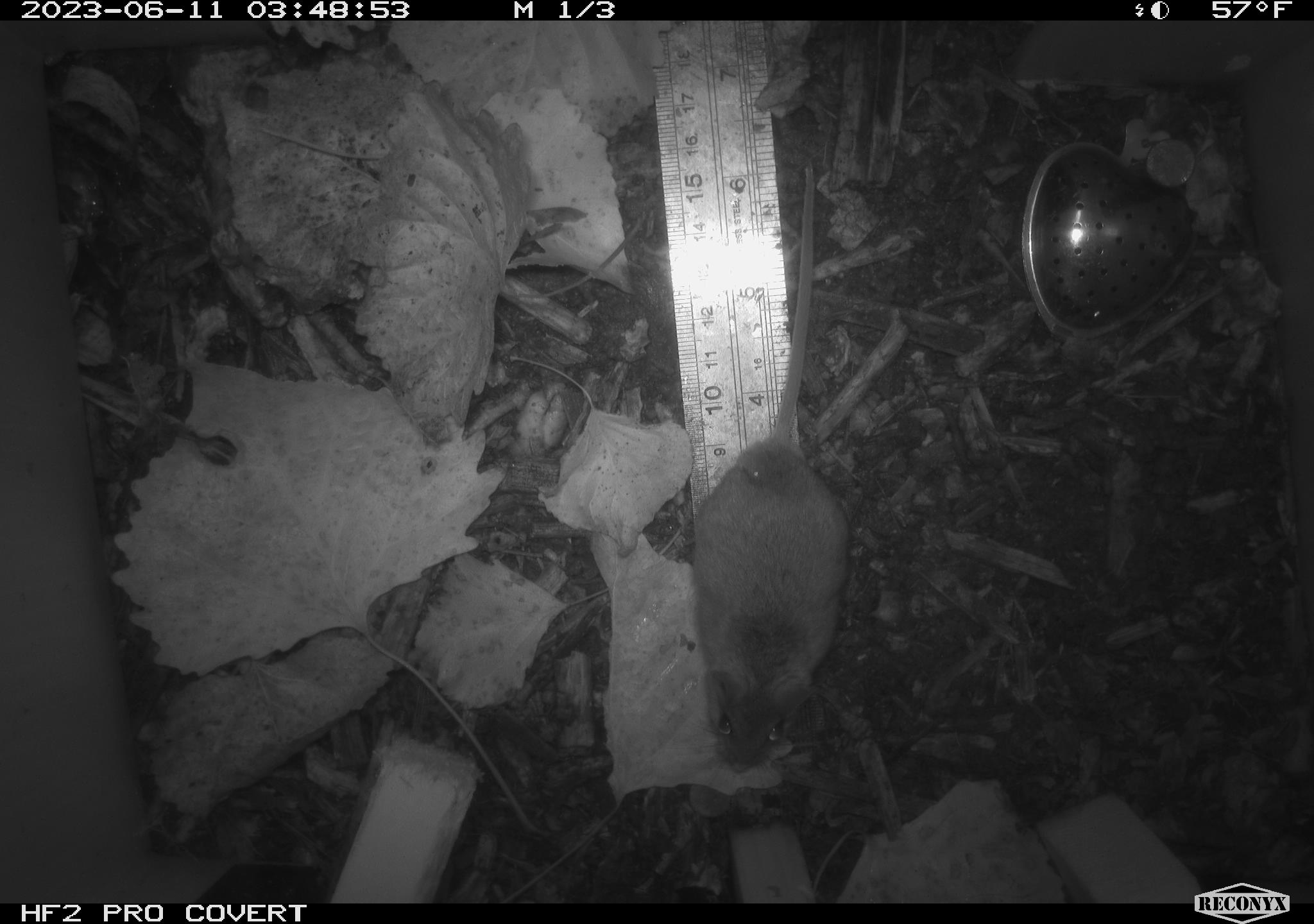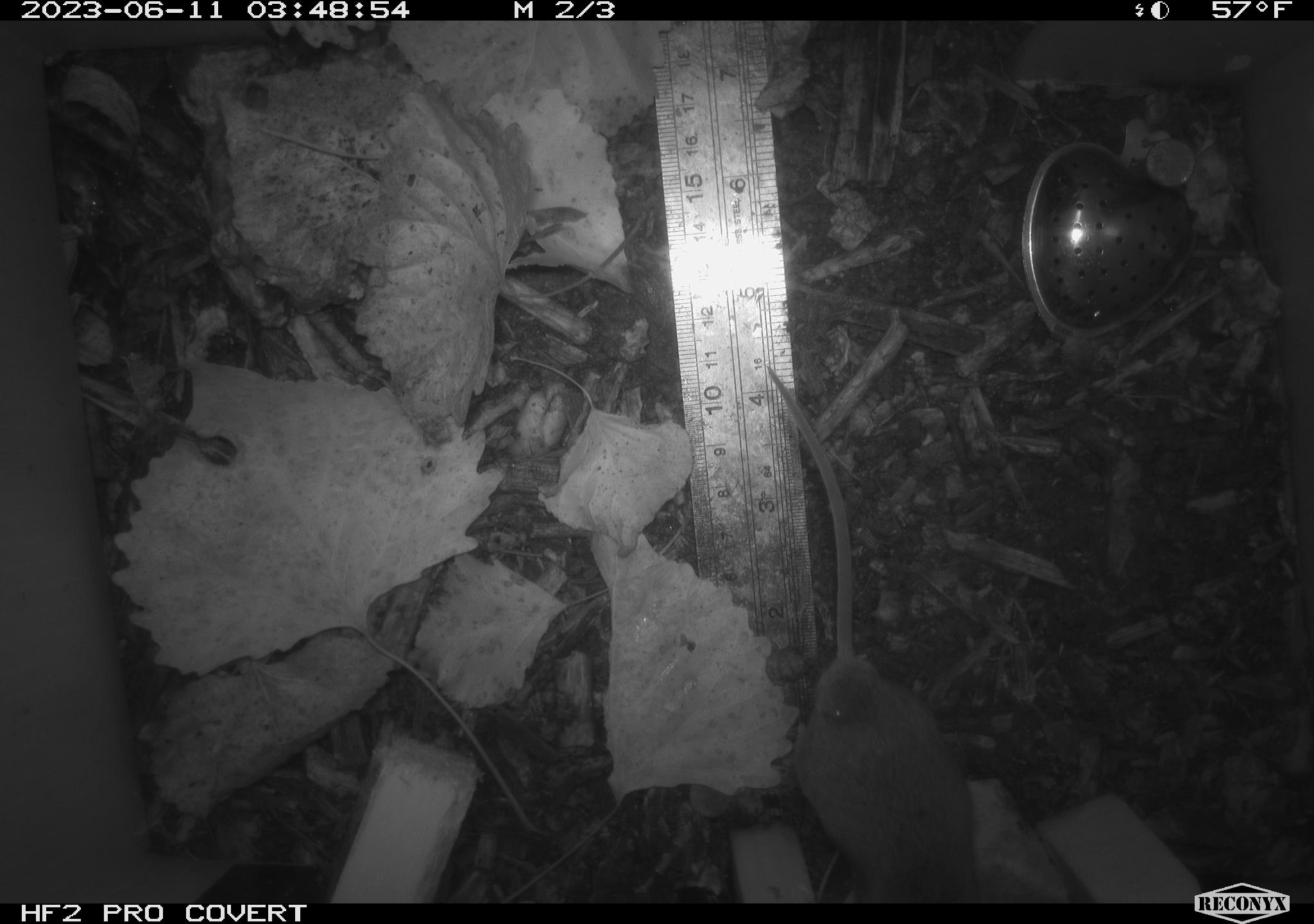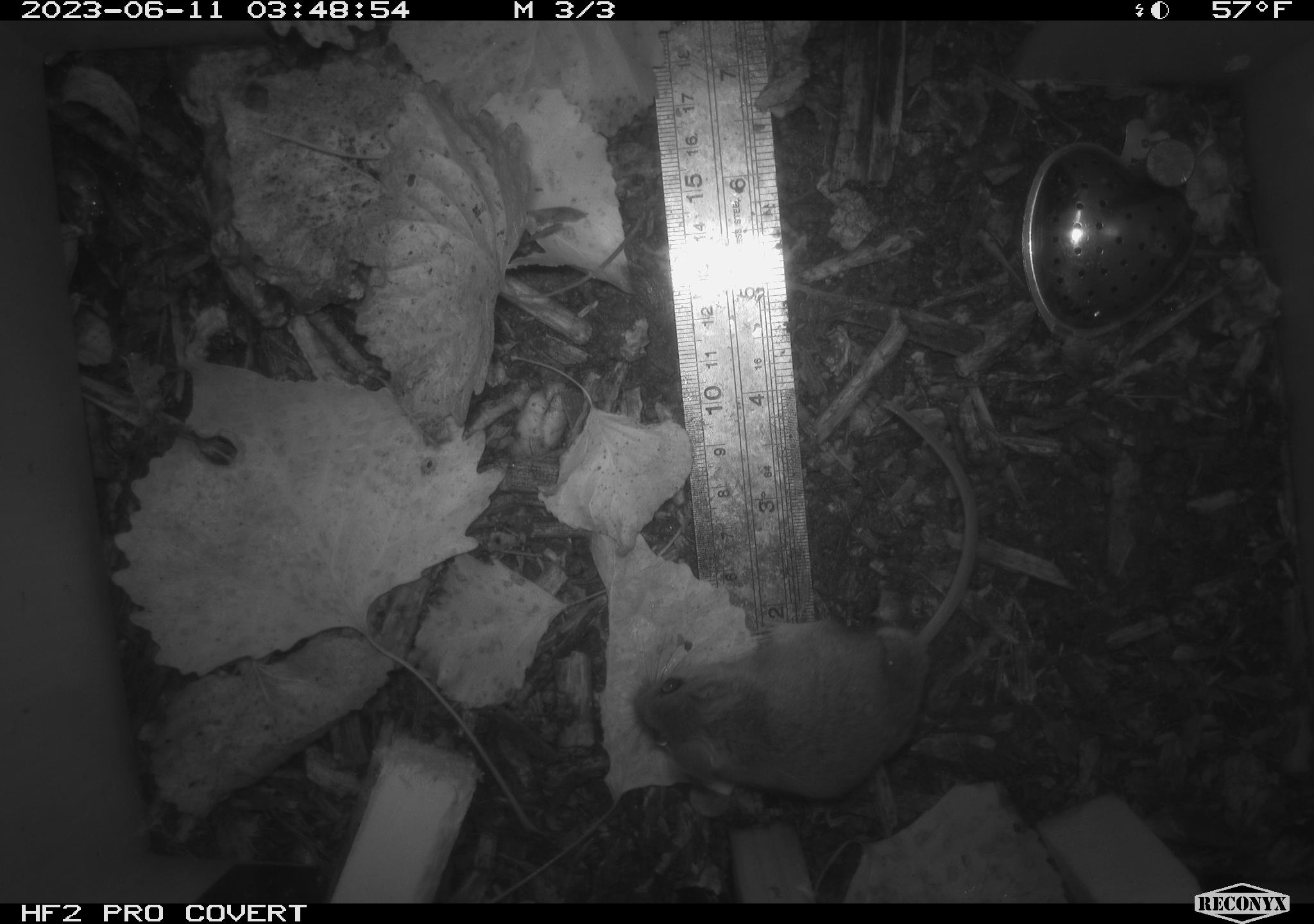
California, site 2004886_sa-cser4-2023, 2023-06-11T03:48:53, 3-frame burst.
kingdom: Animalia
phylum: Chordata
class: Mammalia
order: Rodentia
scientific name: Rodentia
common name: mouse species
Mouse species (Rodentia).